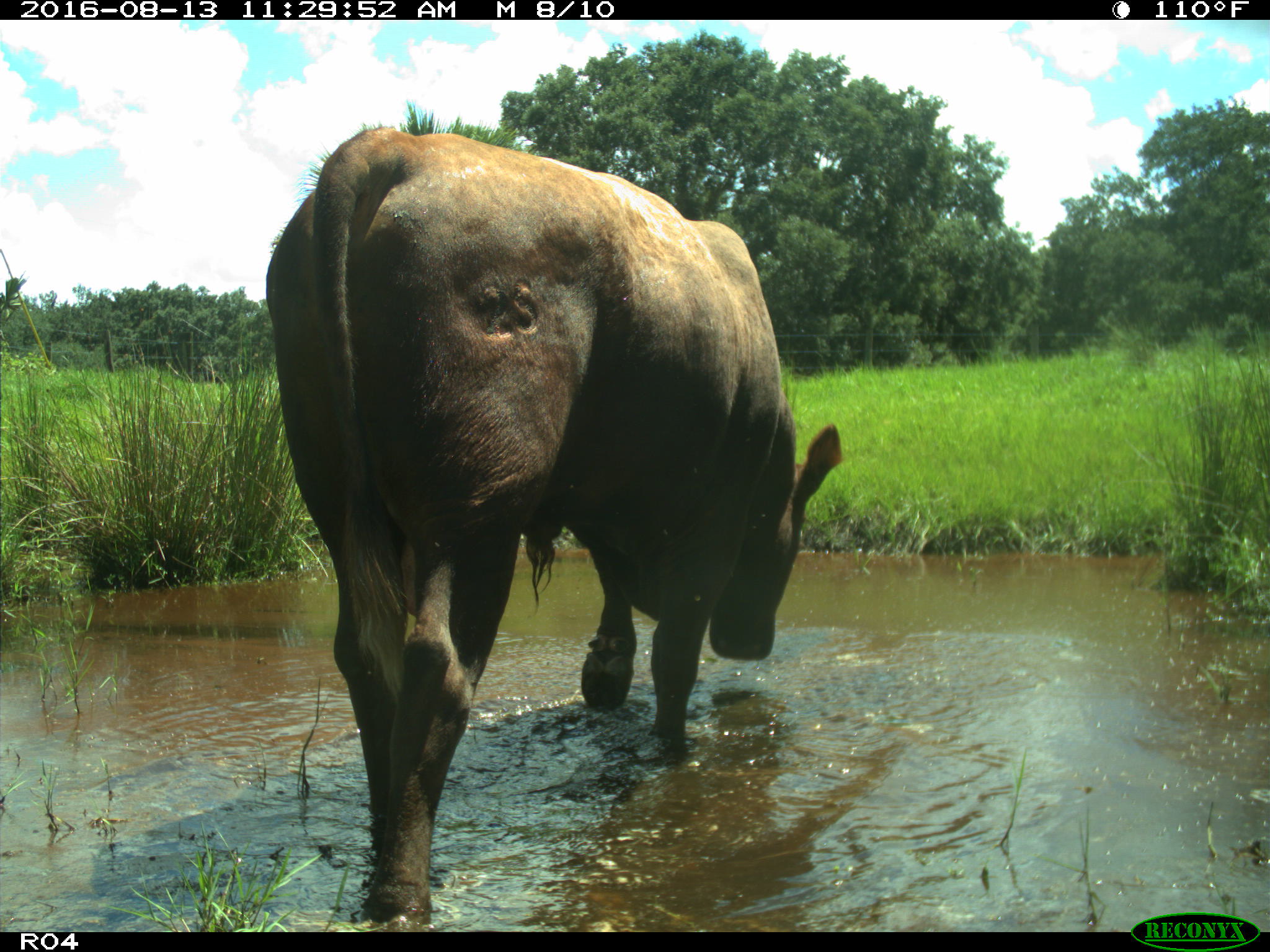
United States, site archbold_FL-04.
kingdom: Animalia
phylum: Chordata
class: Mammalia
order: Artiodactyla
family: Bovidae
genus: Bos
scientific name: Bos taurus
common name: domestic cow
Bos taurus (domestic cow).